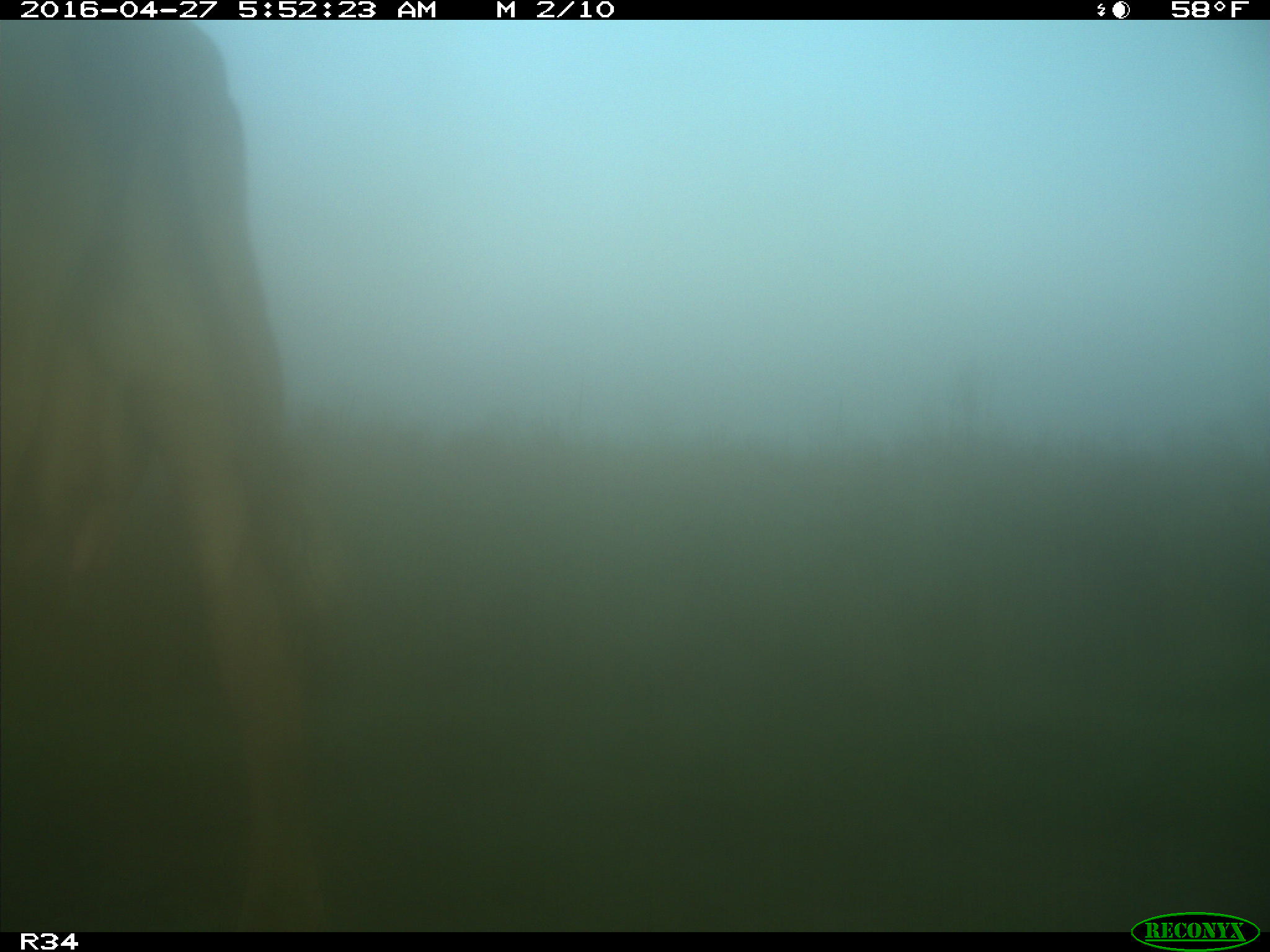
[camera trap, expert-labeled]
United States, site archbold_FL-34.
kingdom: Animalia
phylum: Chordata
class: Mammalia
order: Artiodactyla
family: Bovidae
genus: Bos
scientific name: Bos taurus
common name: domestic cow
Bos taurus (domestic cow).